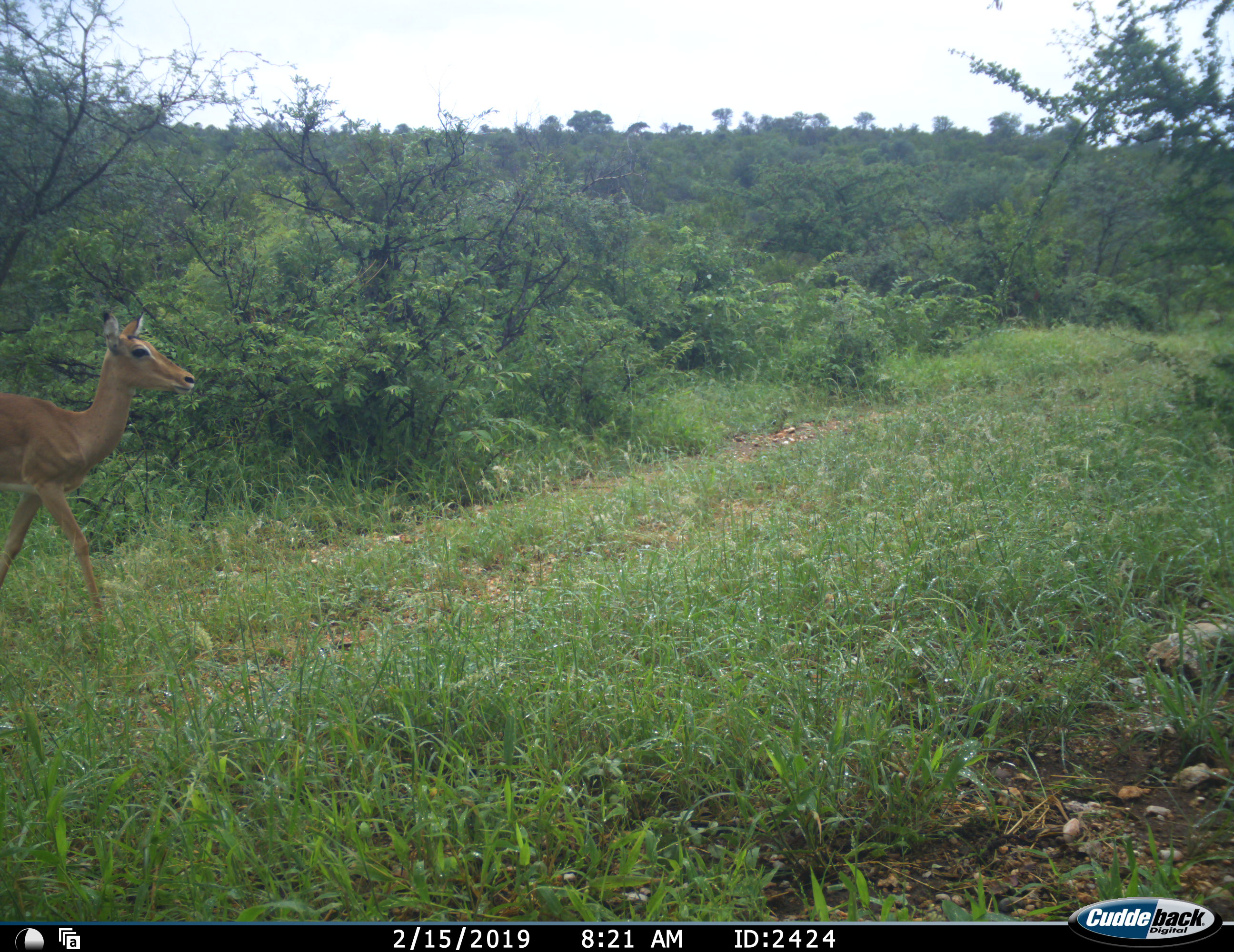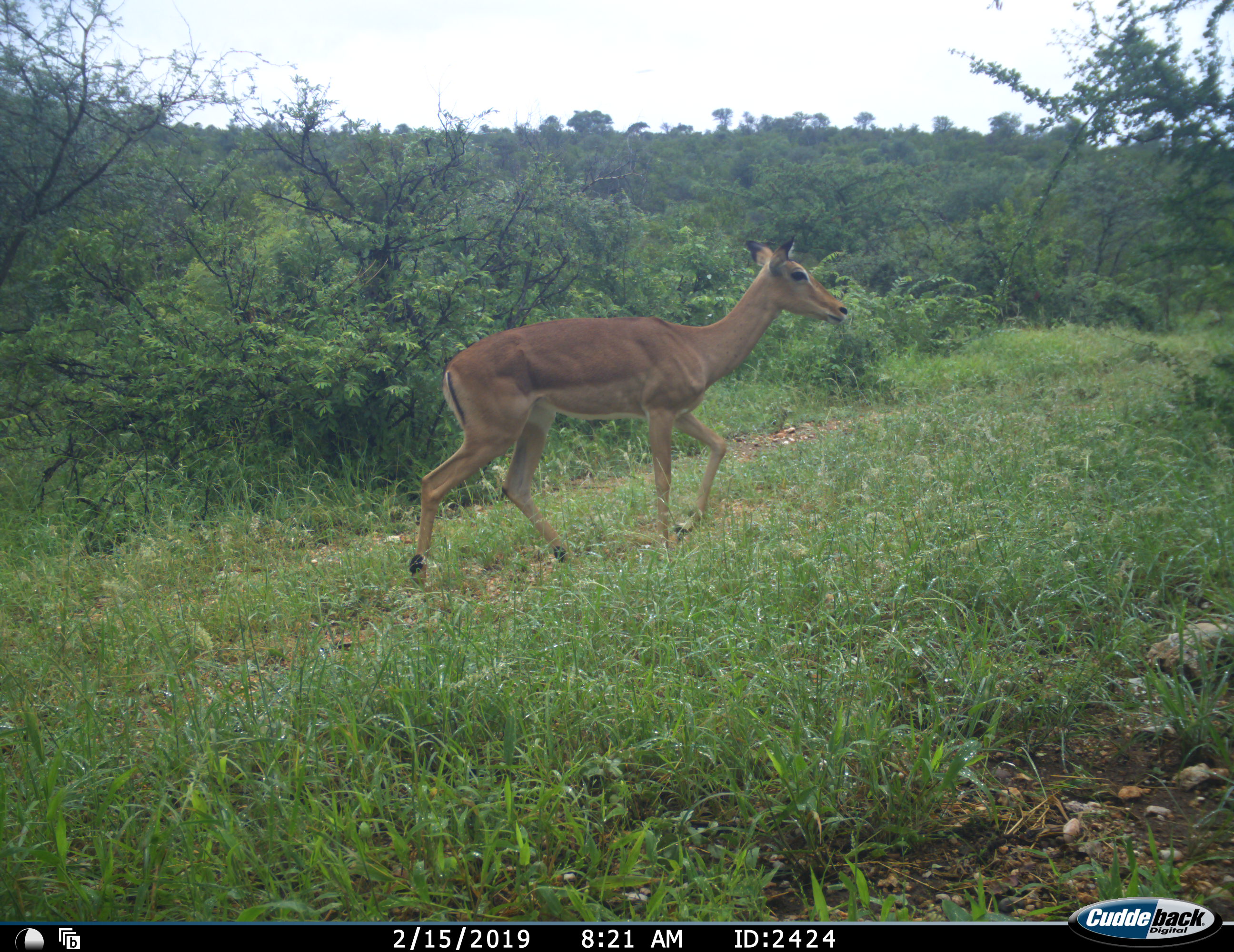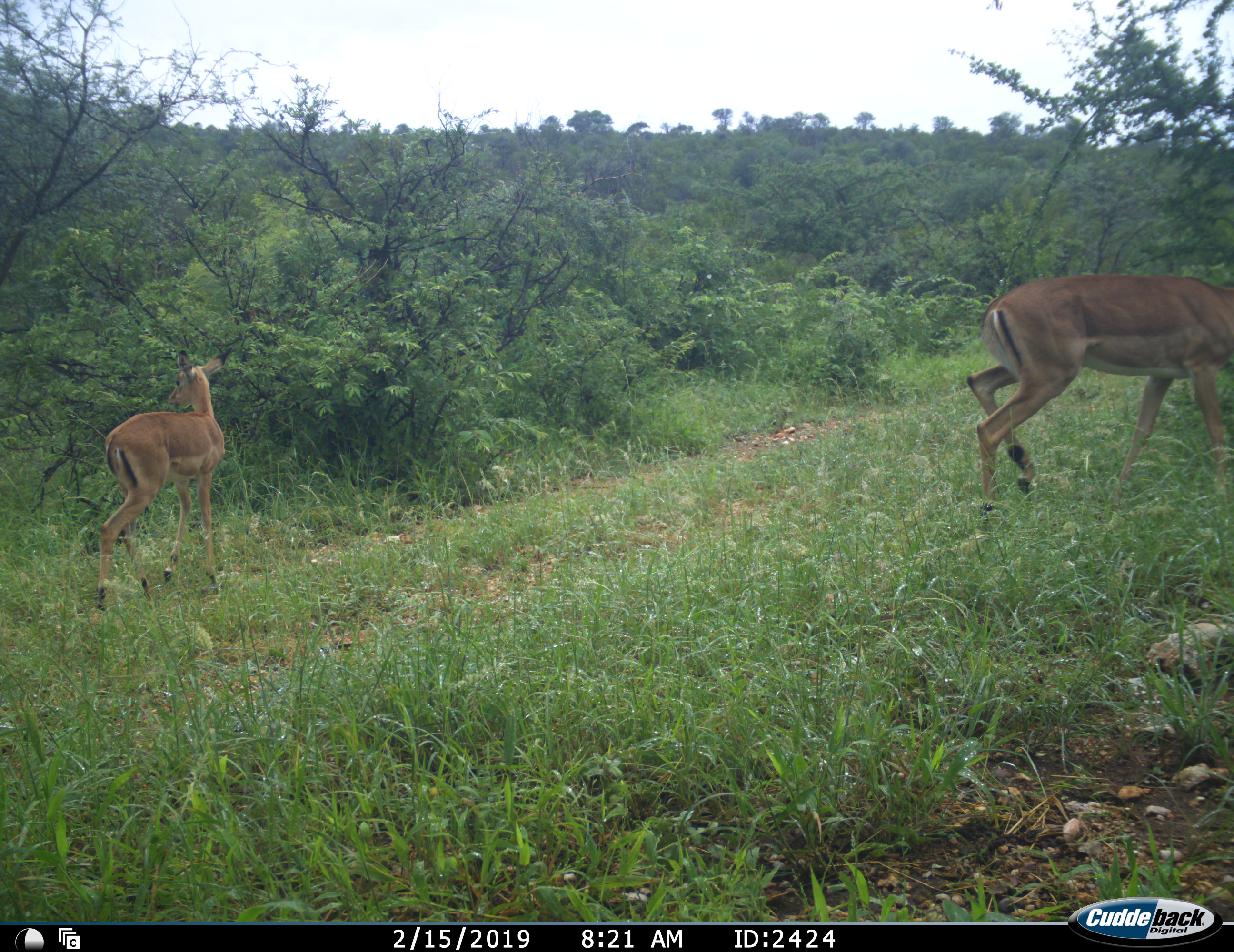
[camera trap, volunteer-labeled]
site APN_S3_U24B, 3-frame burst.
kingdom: Animalia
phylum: Chordata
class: Mammalia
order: Artiodactyla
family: Bovidae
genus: Aepyceros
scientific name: Aepyceros melampus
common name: impala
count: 2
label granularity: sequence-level